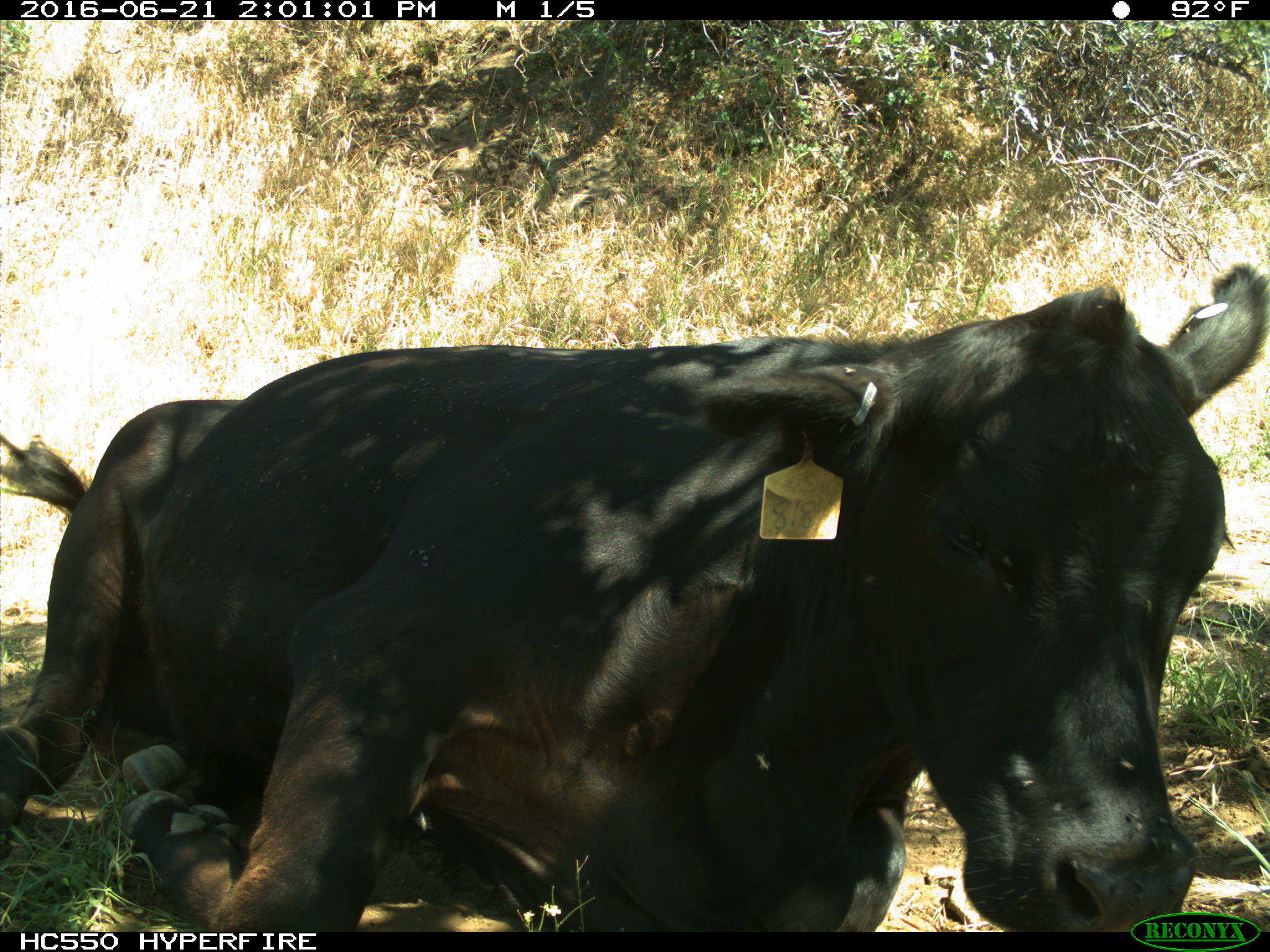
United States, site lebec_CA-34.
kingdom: Animalia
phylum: Chordata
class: Mammalia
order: Artiodactyla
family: Bovidae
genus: Bos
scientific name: Bos taurus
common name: domestic cow